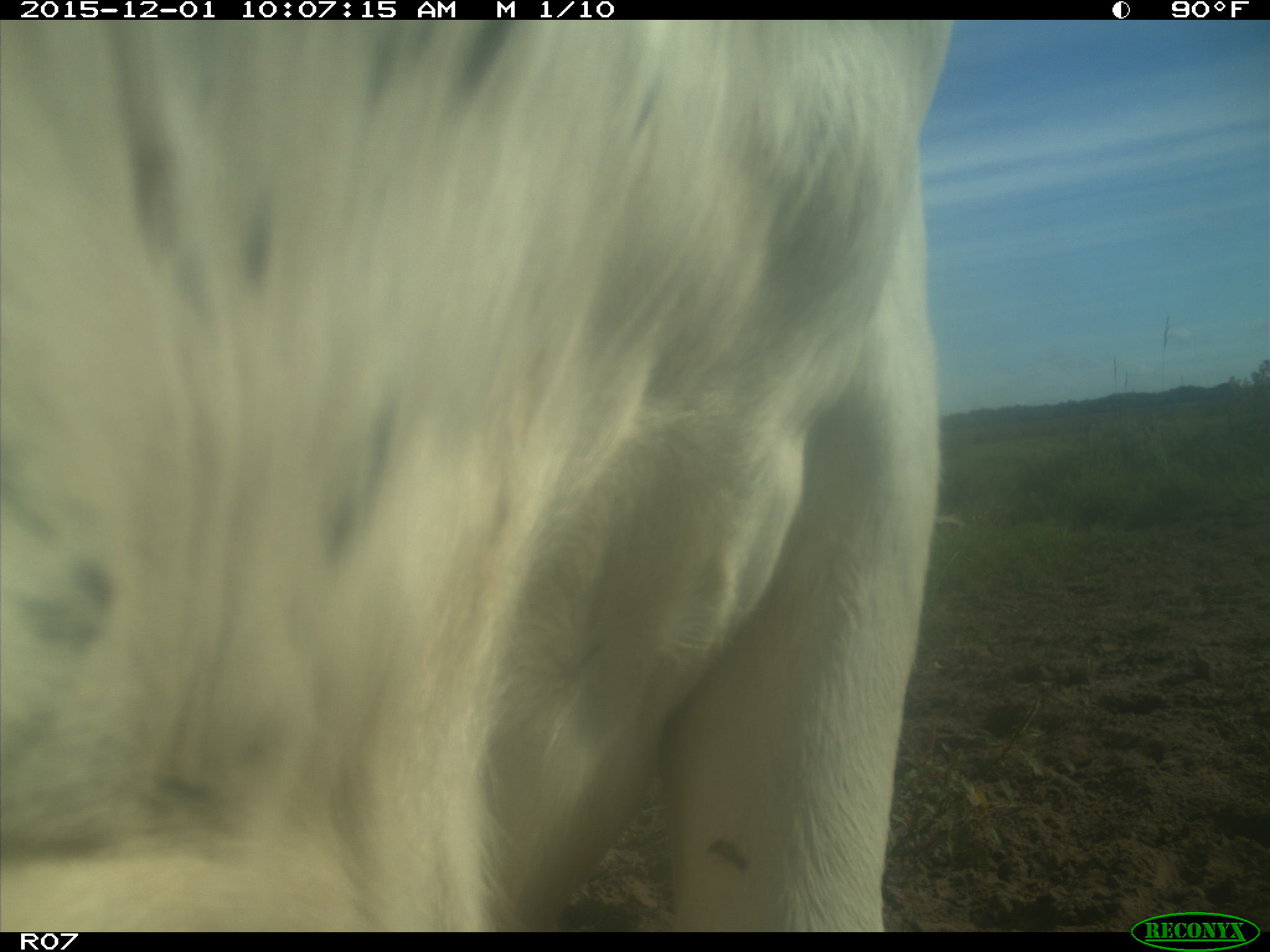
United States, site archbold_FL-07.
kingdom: Animalia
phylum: Chordata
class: Mammalia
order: Artiodactyla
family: Bovidae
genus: Bos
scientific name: Bos taurus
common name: domestic cow